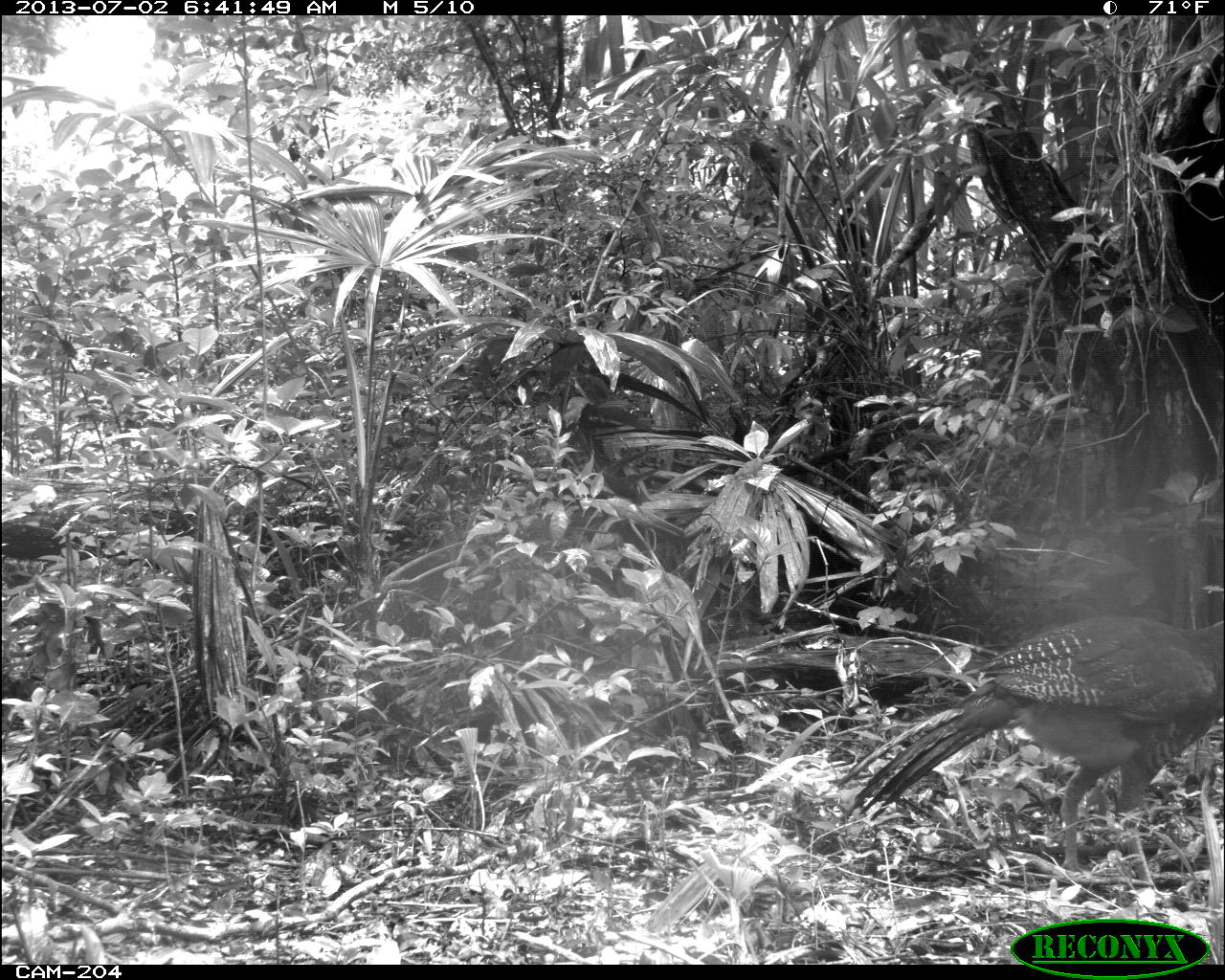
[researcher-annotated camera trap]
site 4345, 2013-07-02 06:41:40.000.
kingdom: Animalia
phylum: Chordata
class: Aves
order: Galliformes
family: Cracidae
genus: Crax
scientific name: Crax rubra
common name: great curassow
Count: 1.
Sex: female.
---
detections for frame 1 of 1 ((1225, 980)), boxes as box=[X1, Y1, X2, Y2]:
crax rubra: box=[835, 611, 1225, 892]